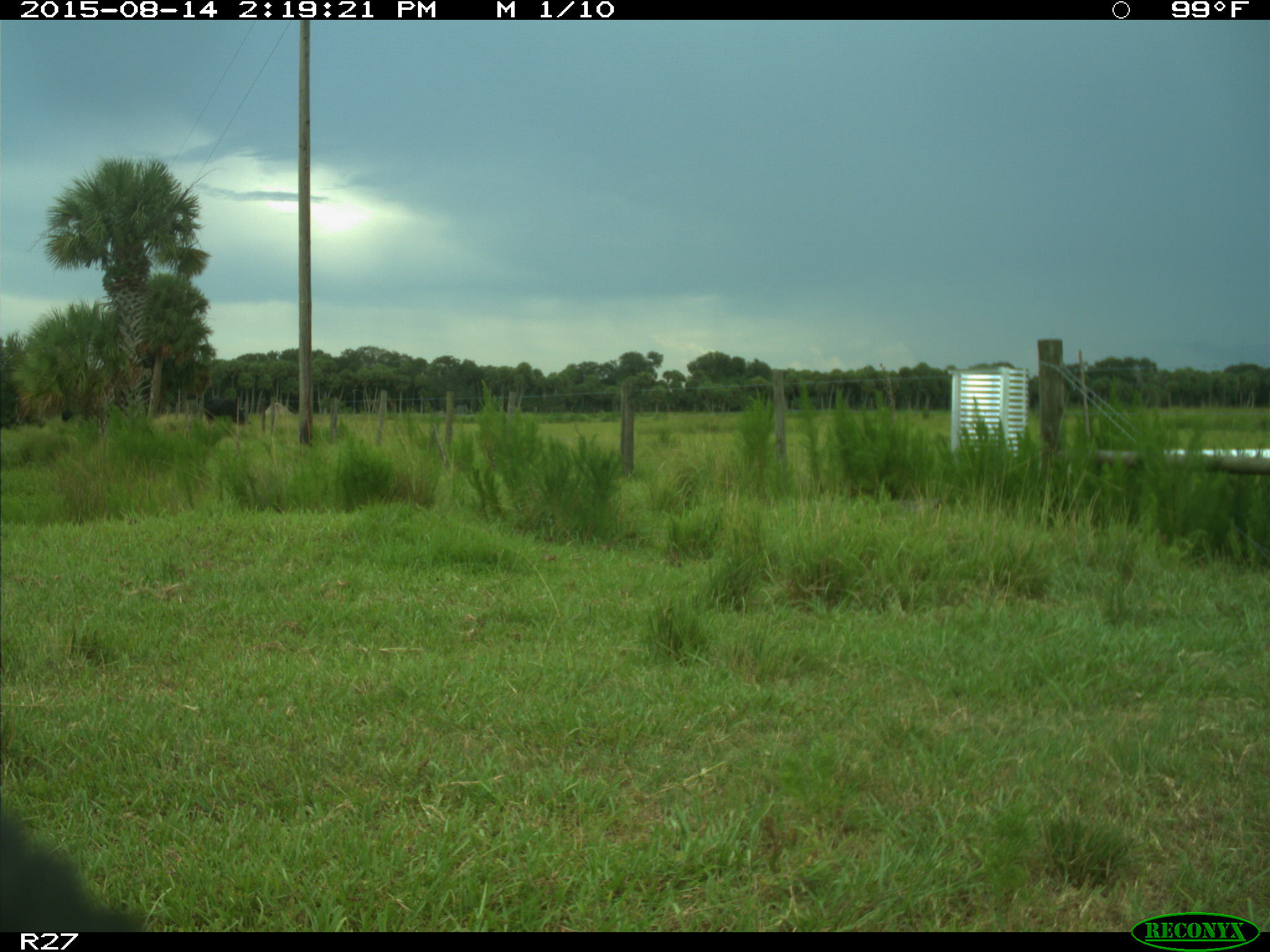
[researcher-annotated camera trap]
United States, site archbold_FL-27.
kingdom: Animalia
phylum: Chordata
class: Mammalia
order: Artiodactyla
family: Bovidae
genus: Bos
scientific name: Bos taurus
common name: domestic cow